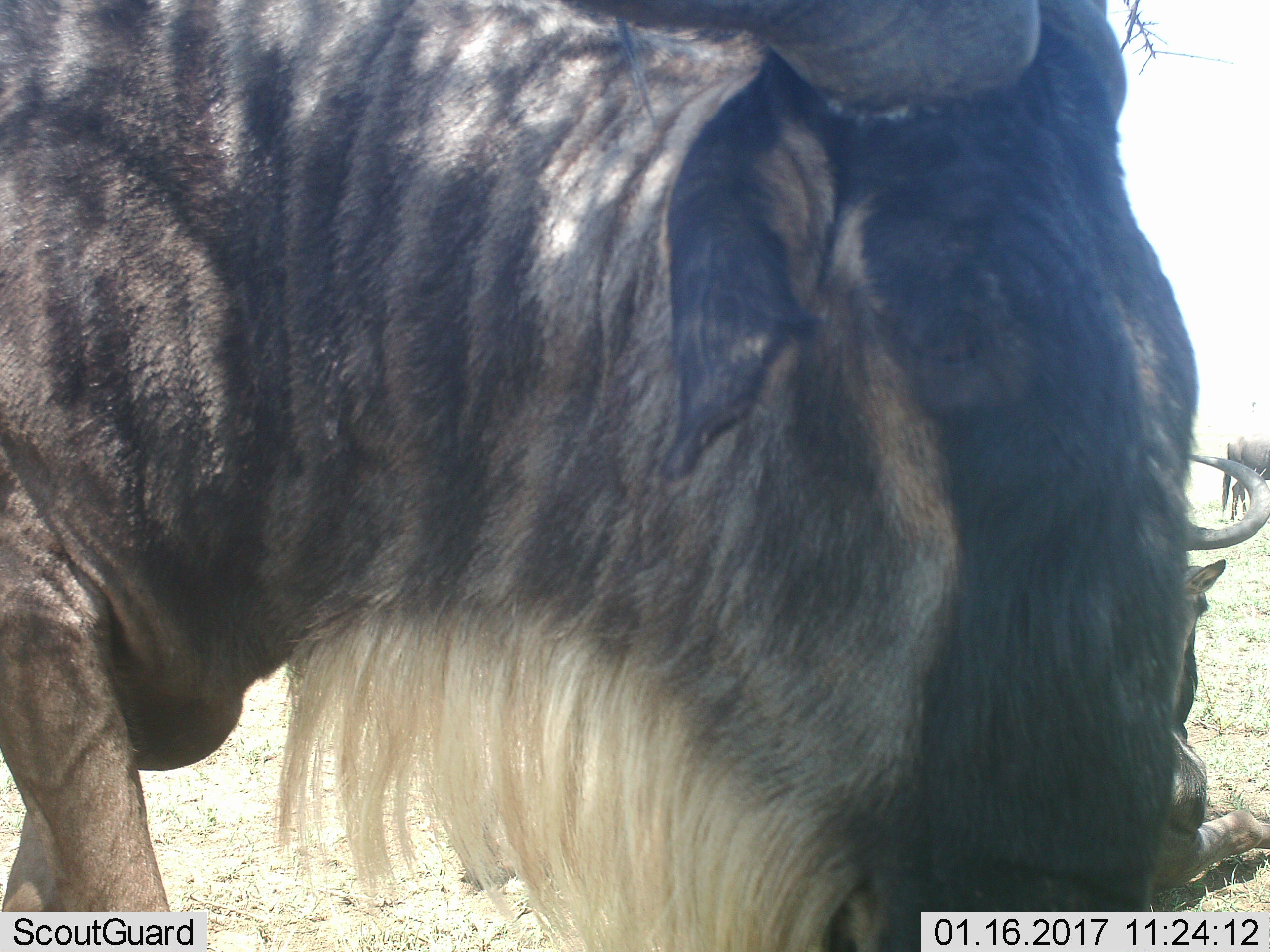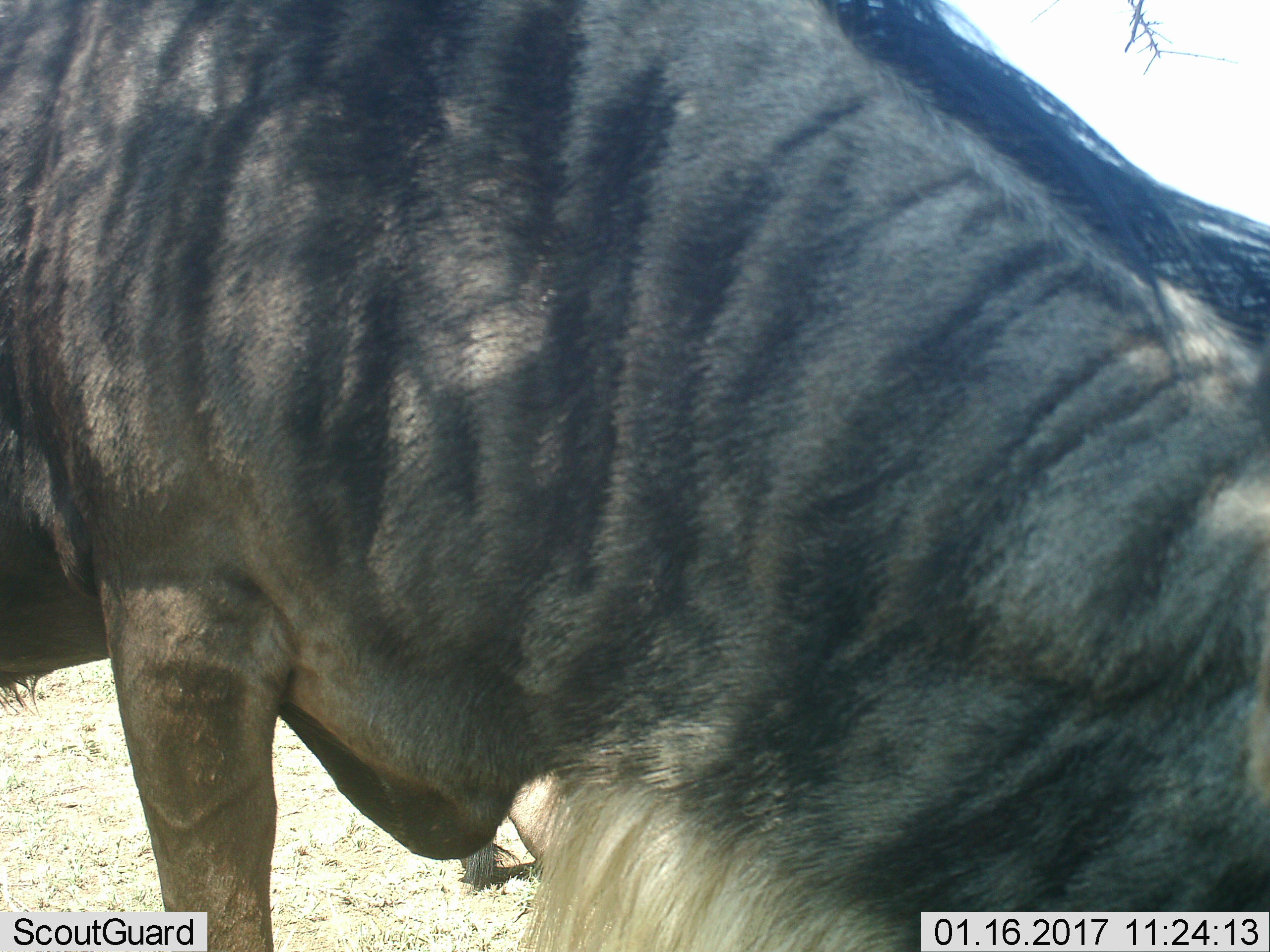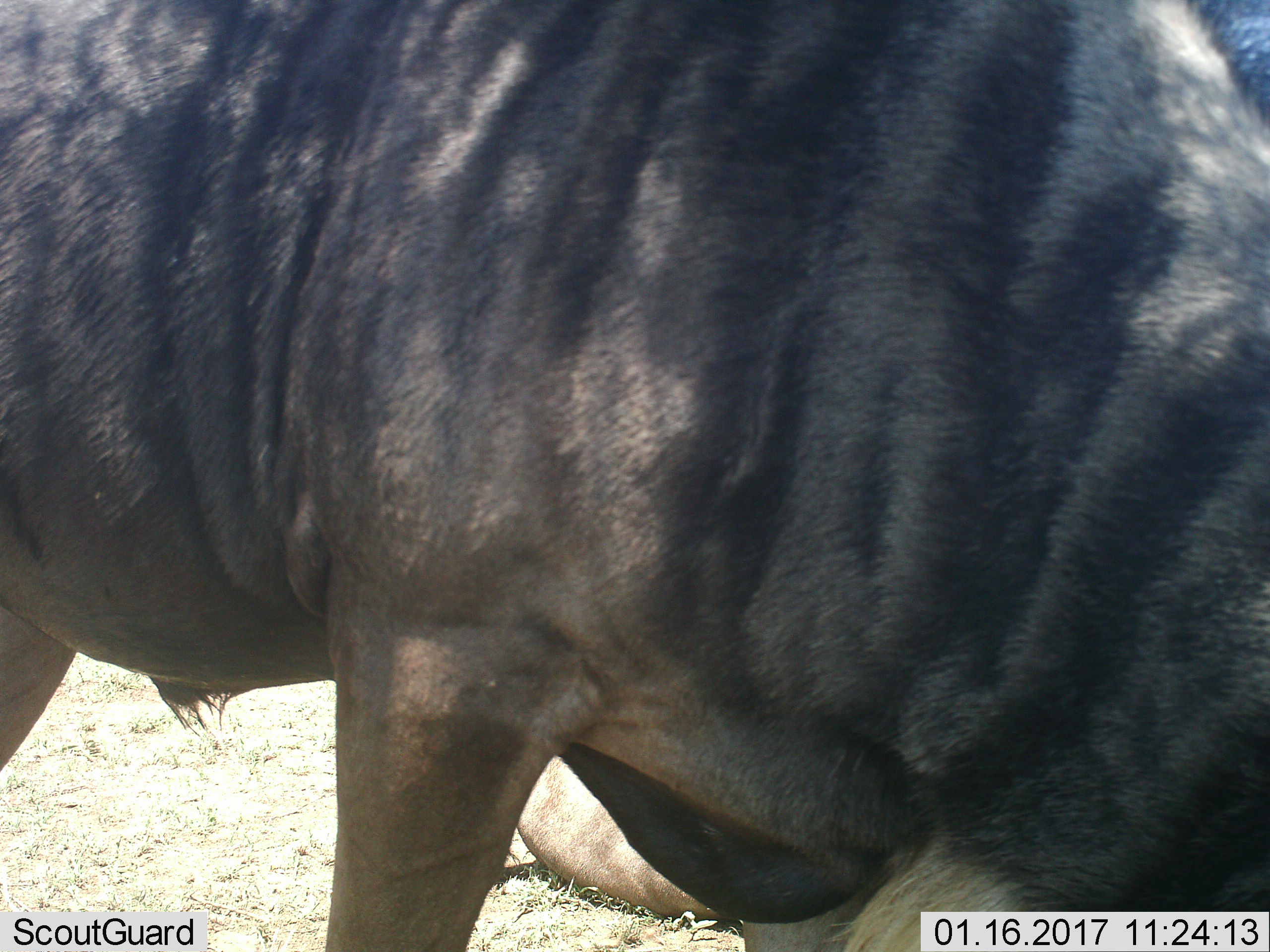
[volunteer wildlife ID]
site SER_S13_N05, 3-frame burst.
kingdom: Animalia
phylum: Chordata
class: Mammalia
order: Artiodactyla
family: Bovidae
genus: Connochaetes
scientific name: Connochaetes taurinus taurinus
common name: blue wildebeest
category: wildebeestblue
Wildebeestblue (blue wildebeest) (Connochaetes taurinus taurinus), count 3. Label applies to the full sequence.